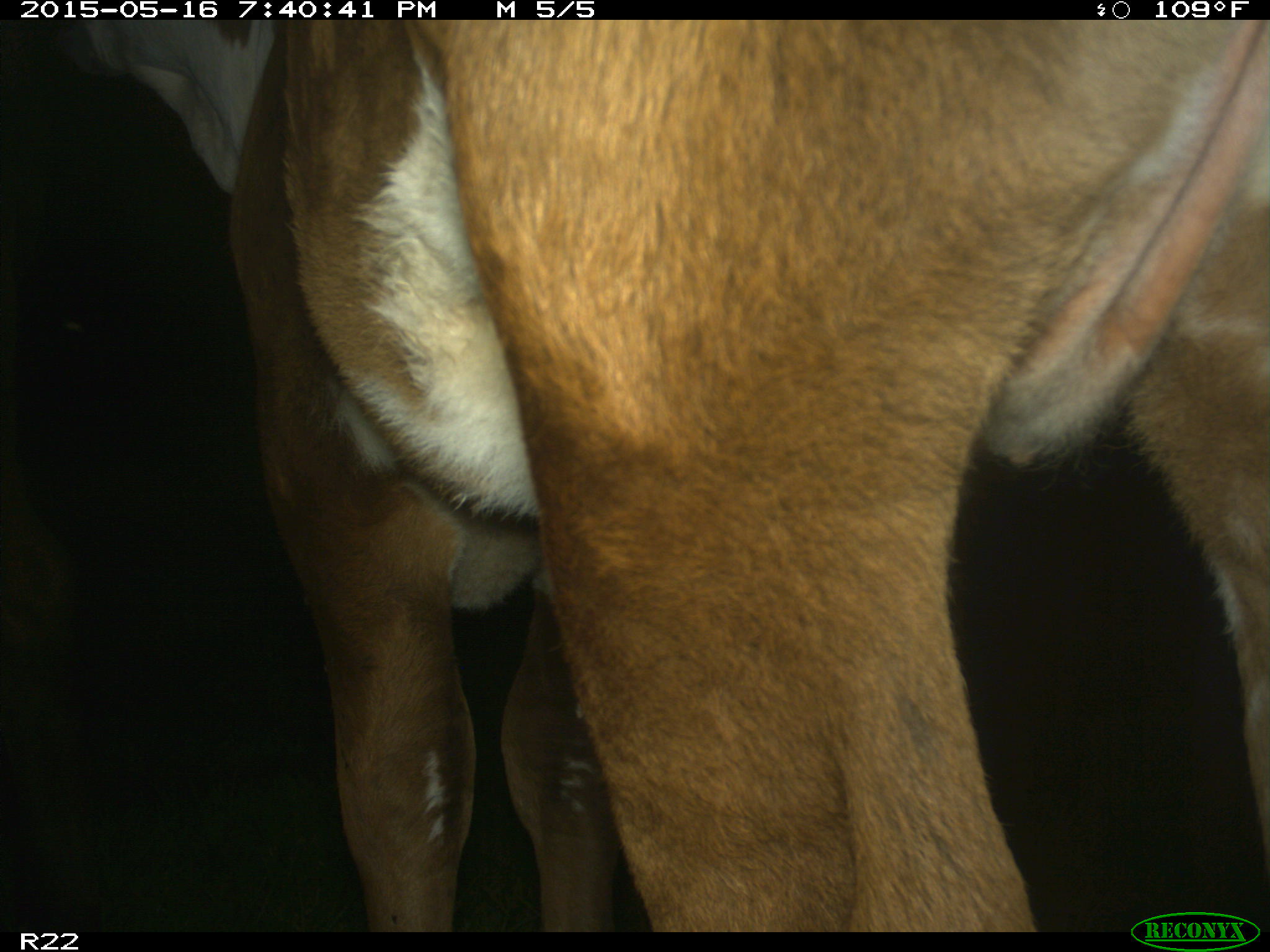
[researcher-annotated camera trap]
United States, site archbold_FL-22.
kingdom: Animalia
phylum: Chordata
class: Mammalia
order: Artiodactyla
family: Bovidae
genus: Bos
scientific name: Bos taurus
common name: domestic cow